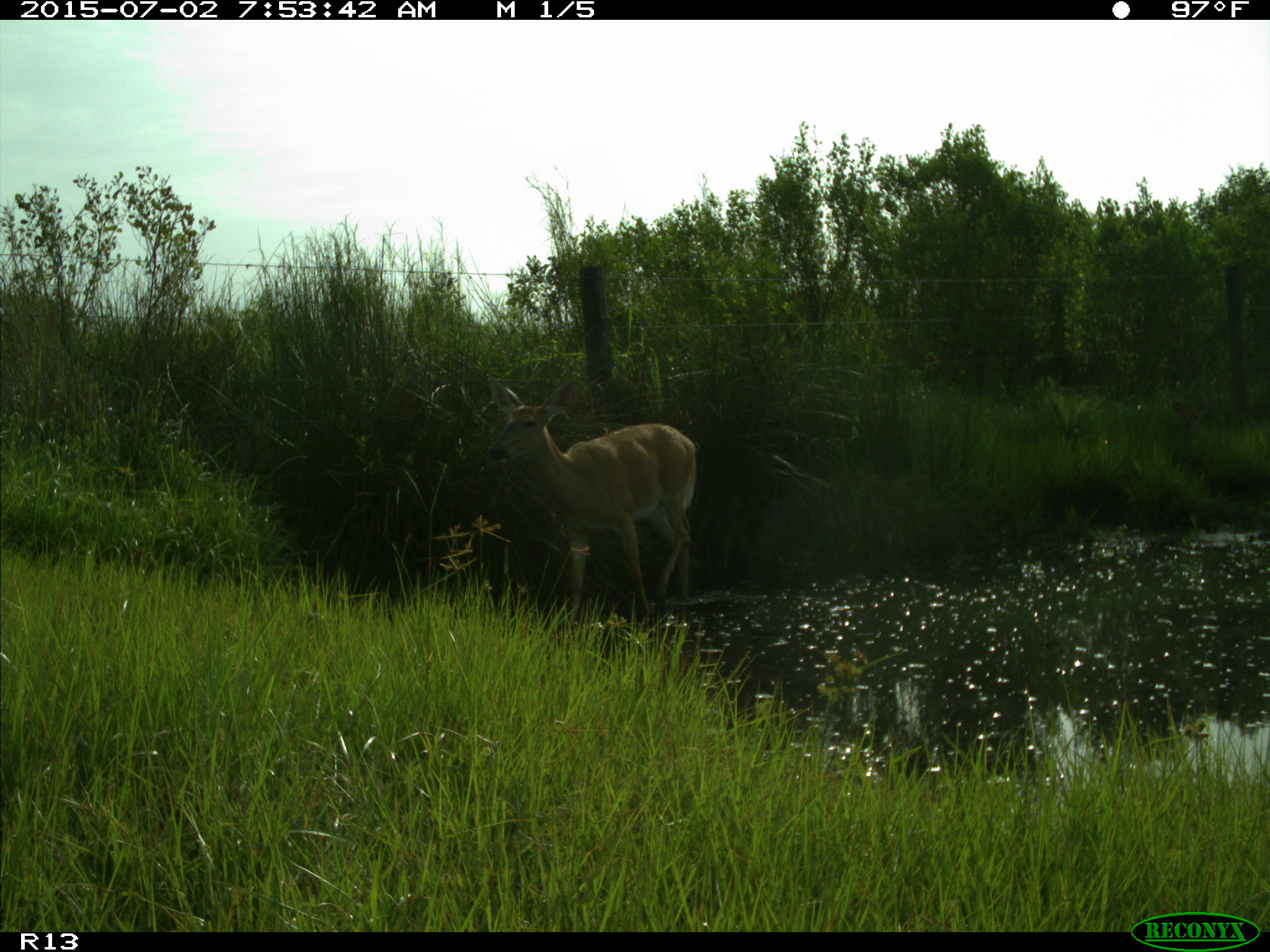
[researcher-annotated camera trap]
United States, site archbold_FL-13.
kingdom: Animalia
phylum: Chordata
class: Mammalia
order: Artiodactyla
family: Cervidae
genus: Odocoileus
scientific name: Odocoileus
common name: deer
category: unidentified deer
Unidentified deer (deer) (Odocoileus).